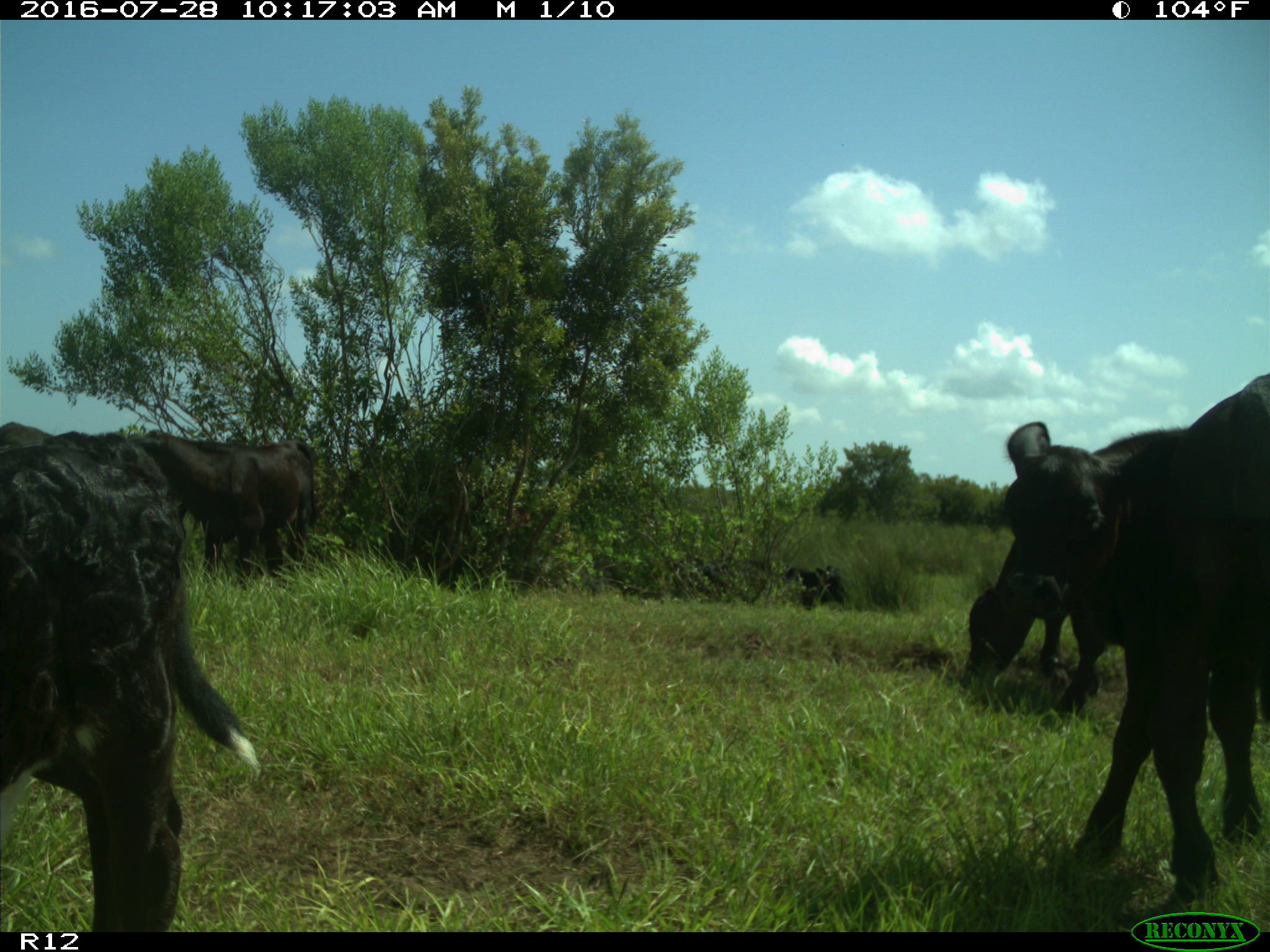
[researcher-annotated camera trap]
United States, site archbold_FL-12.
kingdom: Animalia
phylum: Chordata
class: Mammalia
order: Artiodactyla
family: Bovidae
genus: Bos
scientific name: Bos taurus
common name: domestic cow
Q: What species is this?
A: Bos taurus (domestic cow).